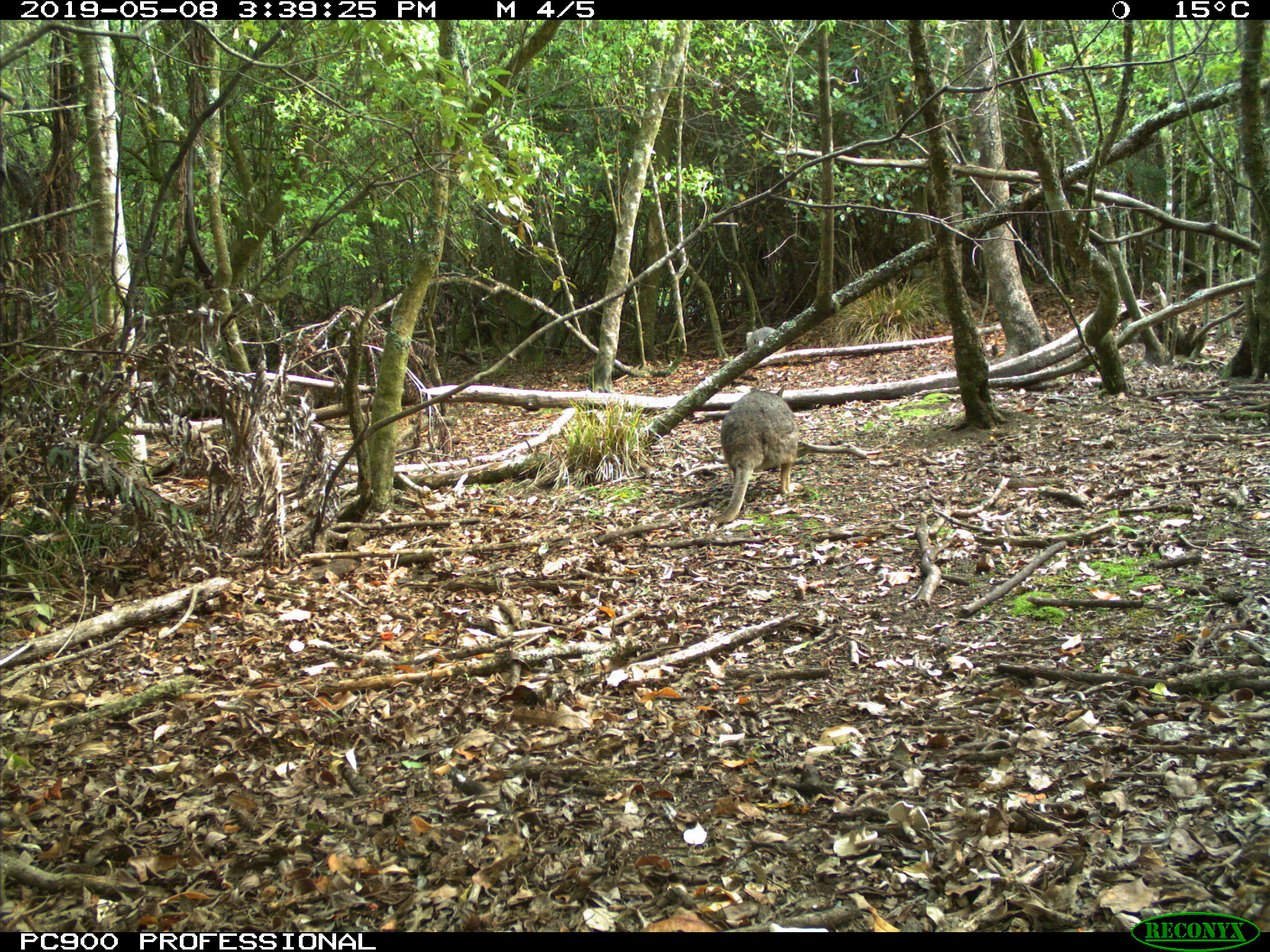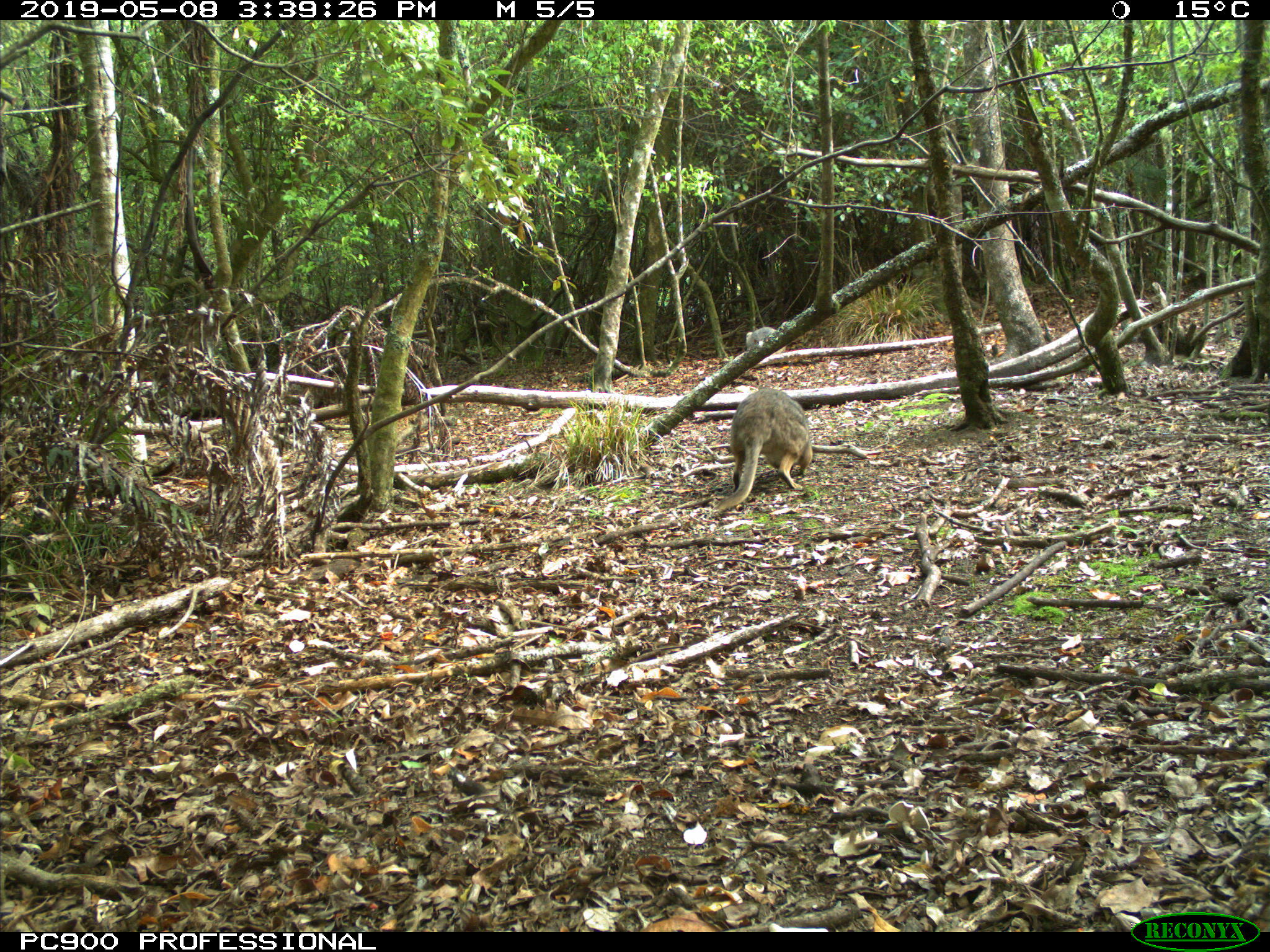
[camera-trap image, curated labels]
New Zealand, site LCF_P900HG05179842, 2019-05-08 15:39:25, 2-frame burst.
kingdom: Animalia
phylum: Chordata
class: Mammalia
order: Diprotodontia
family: Macropodidae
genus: Notamacropus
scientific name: Notamacropus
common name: wallaby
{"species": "wallaby (Notamacropus)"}